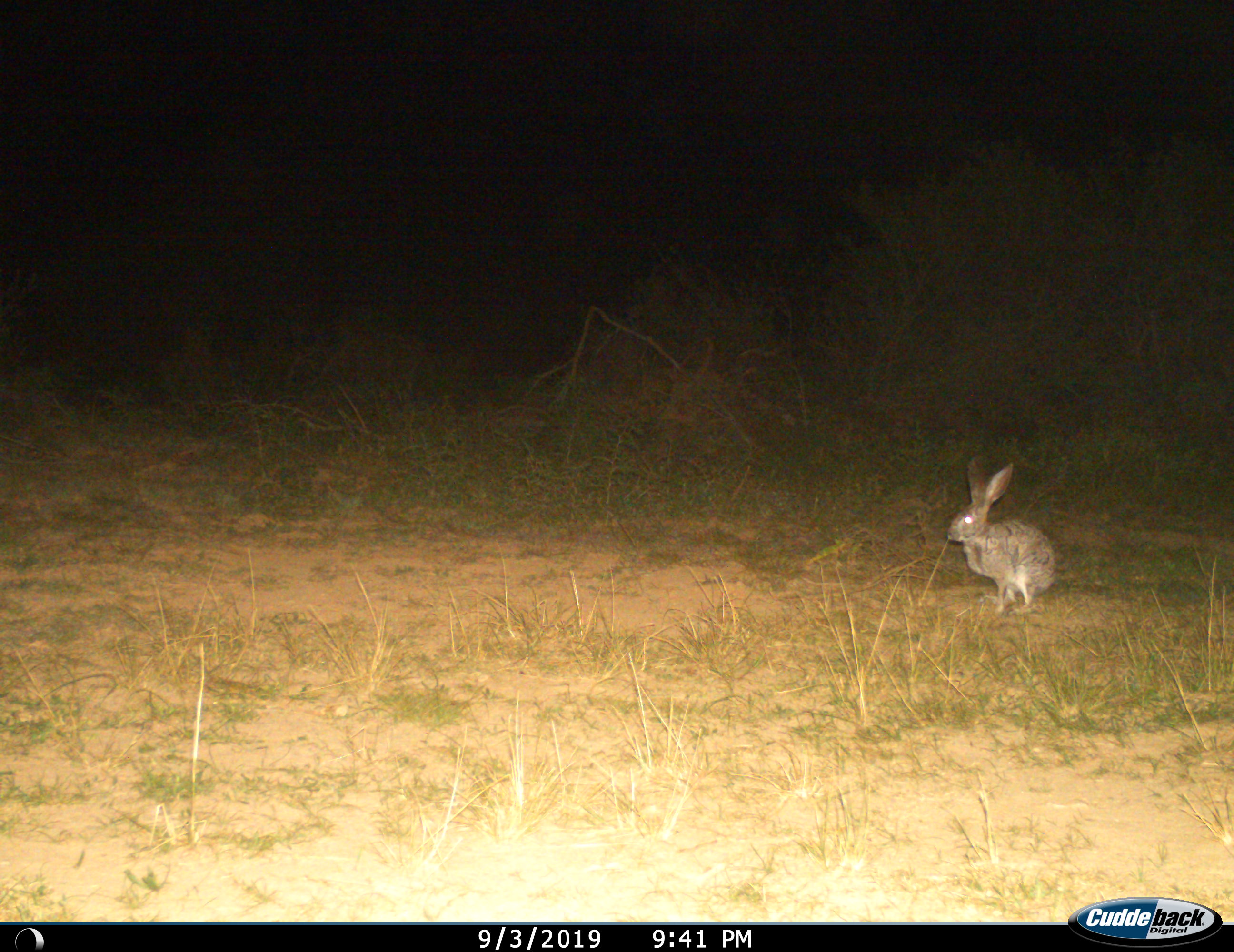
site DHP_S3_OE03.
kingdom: Animalia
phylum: Chordata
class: Mammalia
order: Lagomorpha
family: Leporidae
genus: Lepus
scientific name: Lepus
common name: hare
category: hareunknown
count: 1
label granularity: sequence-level